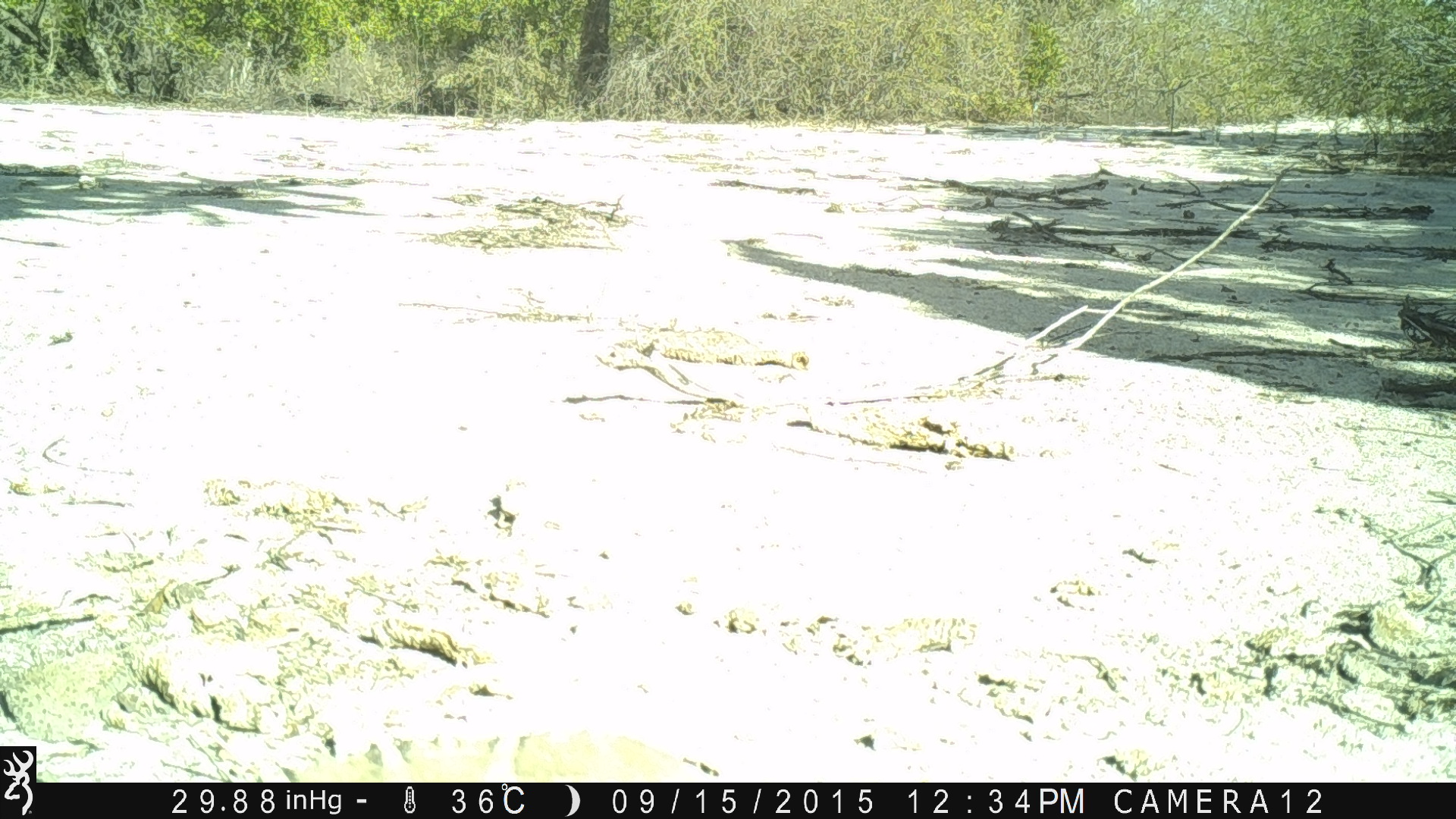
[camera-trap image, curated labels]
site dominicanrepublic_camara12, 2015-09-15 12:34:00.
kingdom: Animalia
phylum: Chordata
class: Reptilia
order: Squamata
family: Iguanidae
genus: Iguana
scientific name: Iguana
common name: typical iguanas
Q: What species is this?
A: Iguana (typical iguanas).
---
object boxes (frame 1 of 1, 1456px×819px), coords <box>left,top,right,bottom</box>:
iguana: <box>240,715,710,783</box>